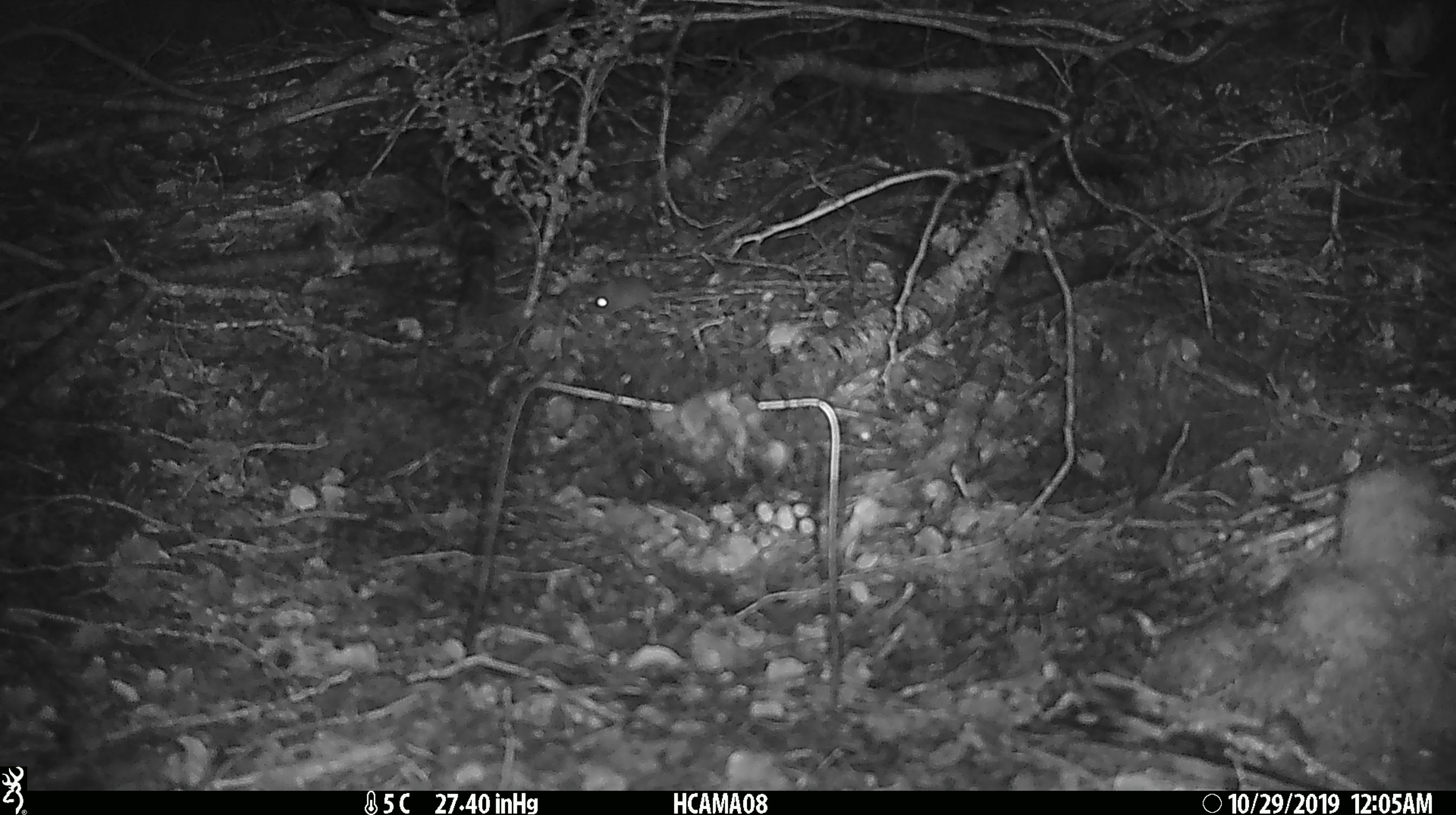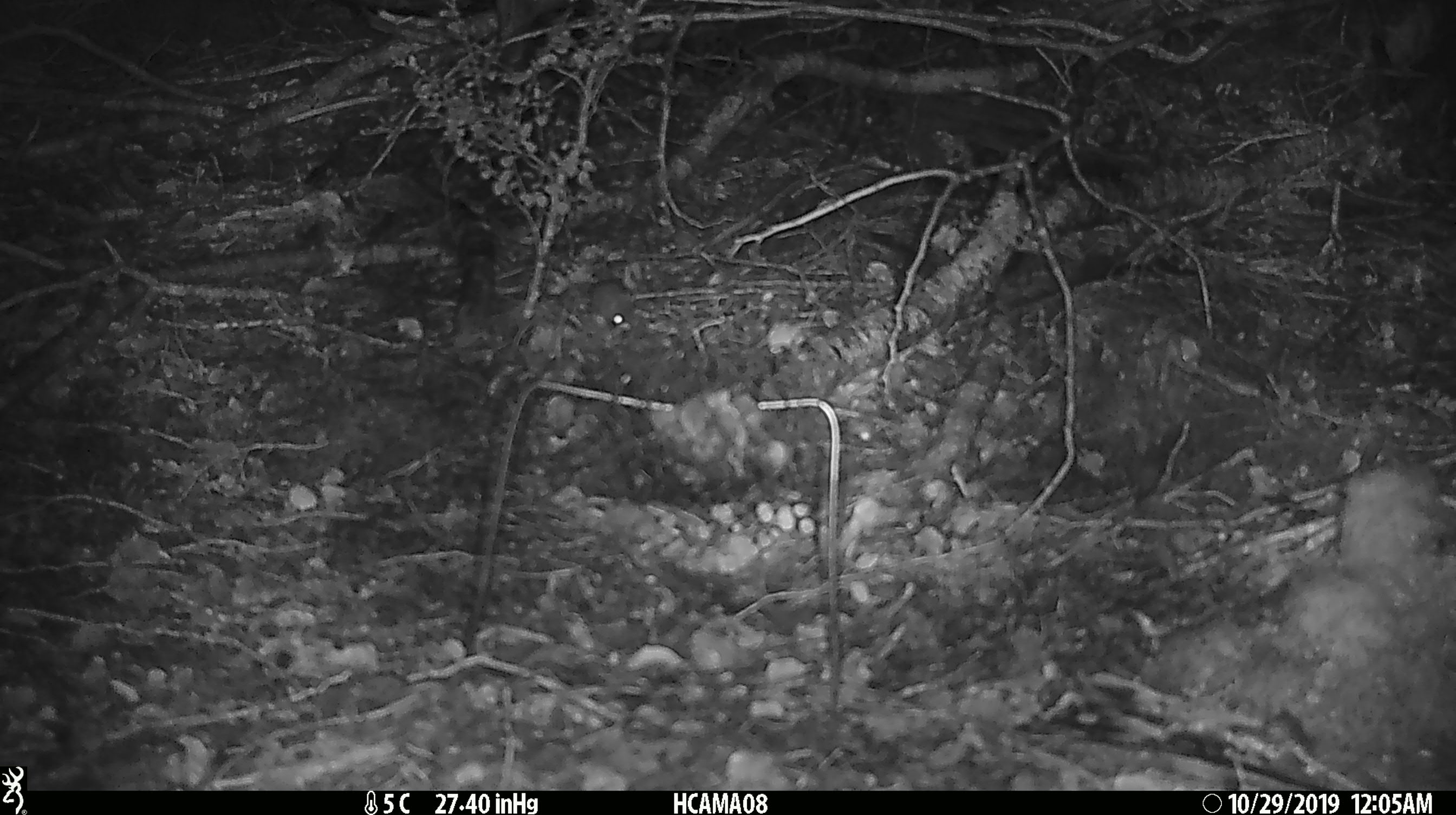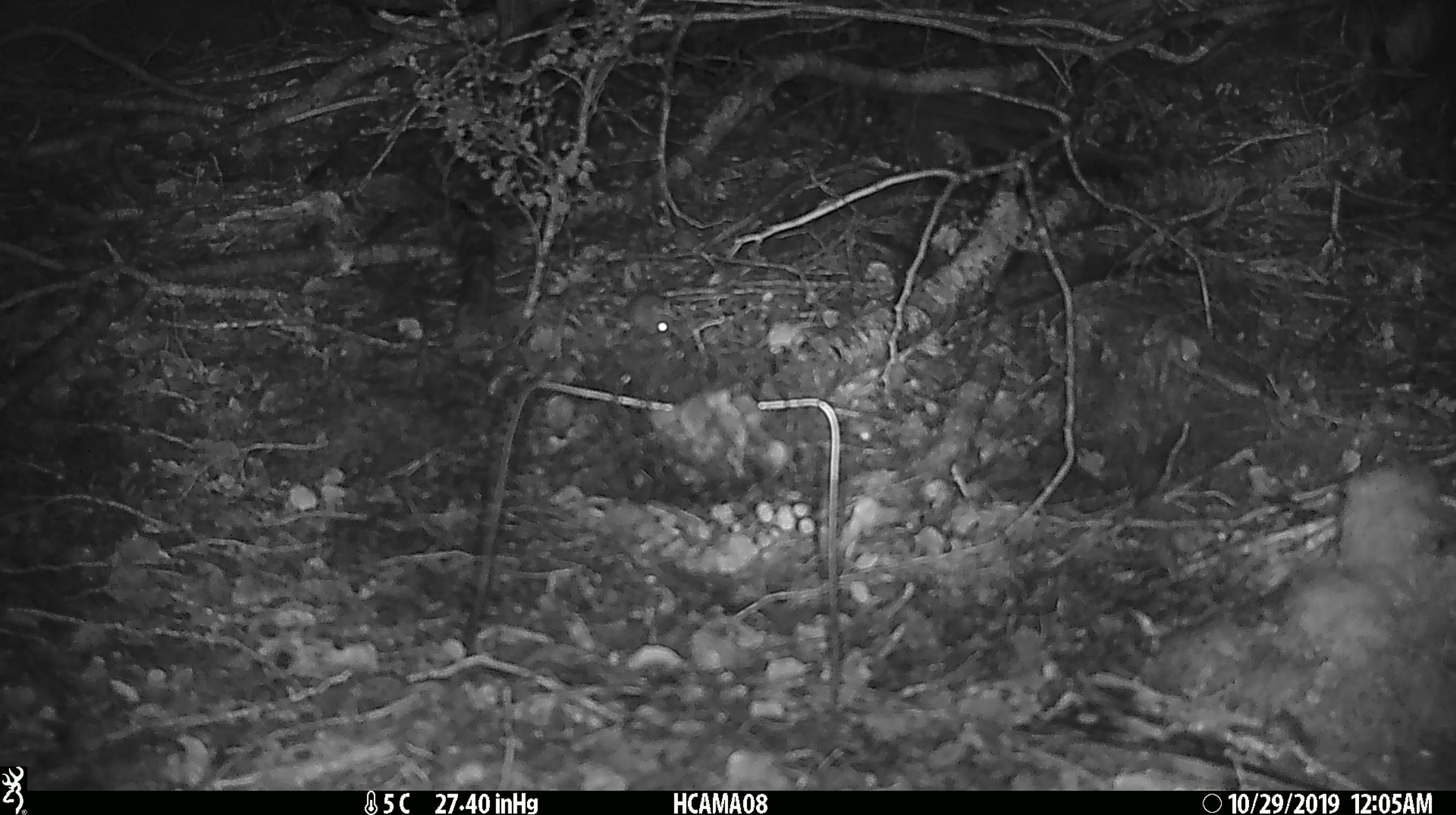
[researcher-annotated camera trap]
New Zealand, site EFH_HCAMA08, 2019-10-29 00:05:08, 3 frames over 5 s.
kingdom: Animalia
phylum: Chordata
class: Mammalia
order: Rodentia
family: Muridae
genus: Mus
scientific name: Mus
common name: mouse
Mouse (Mus).